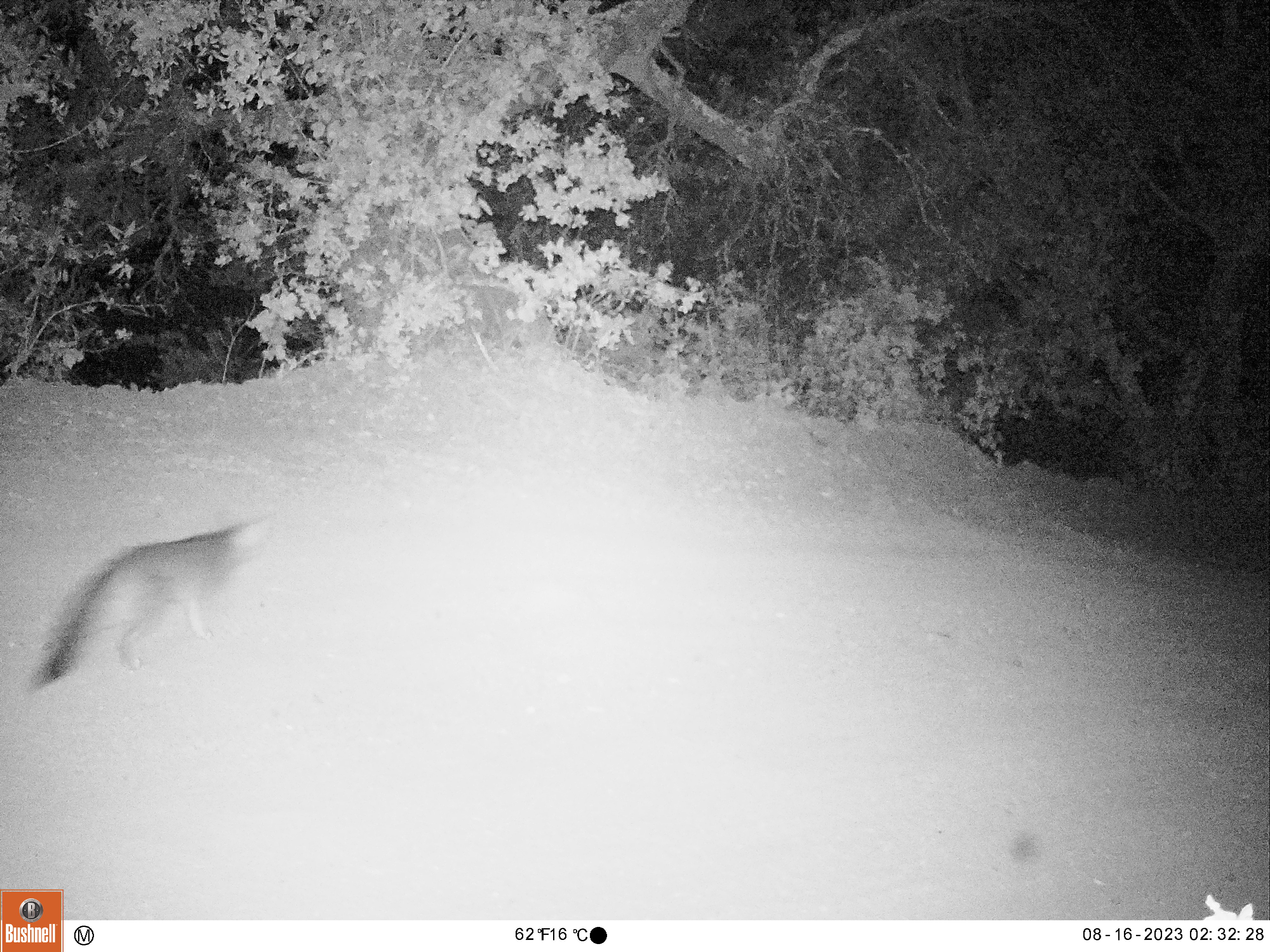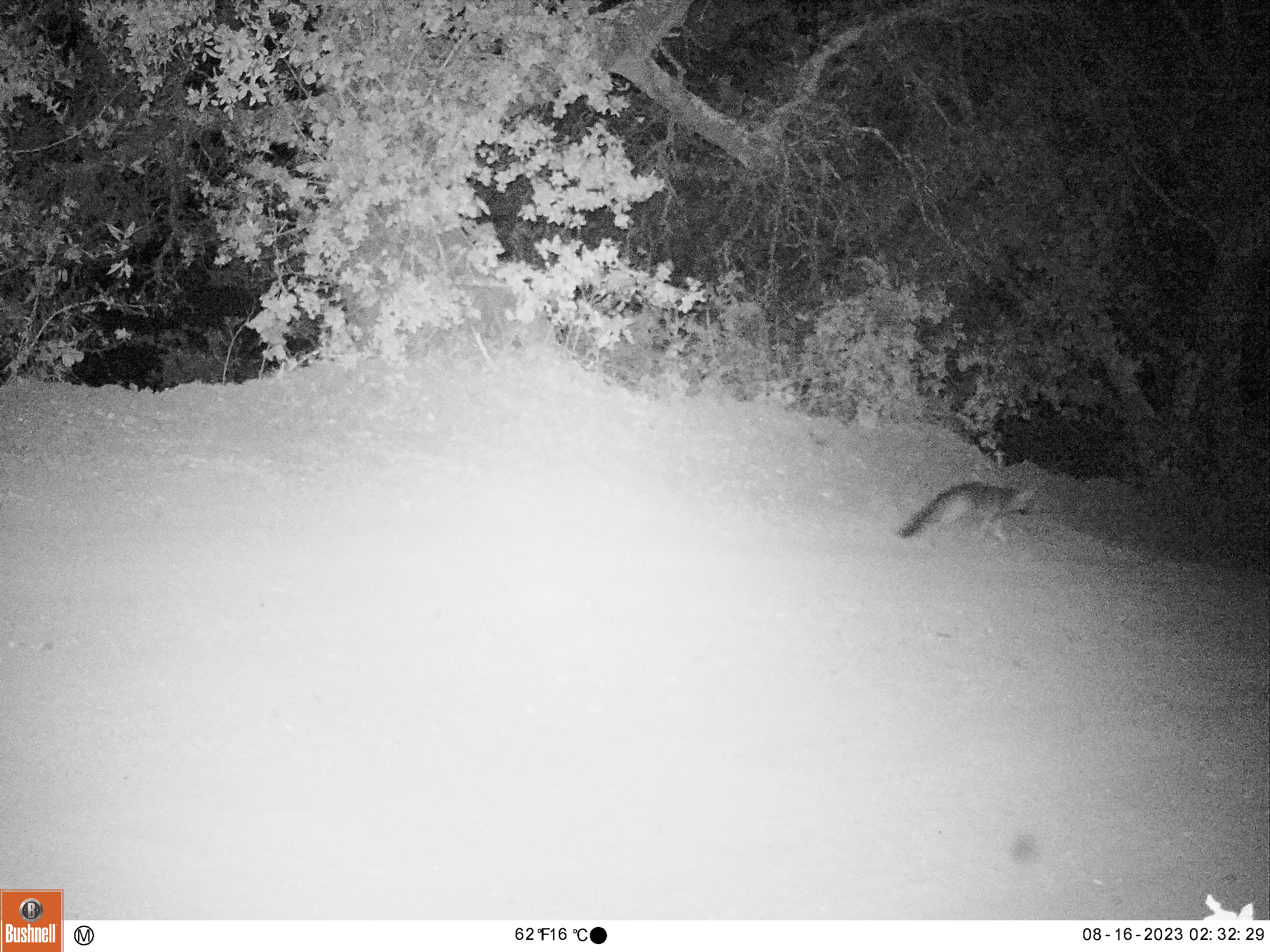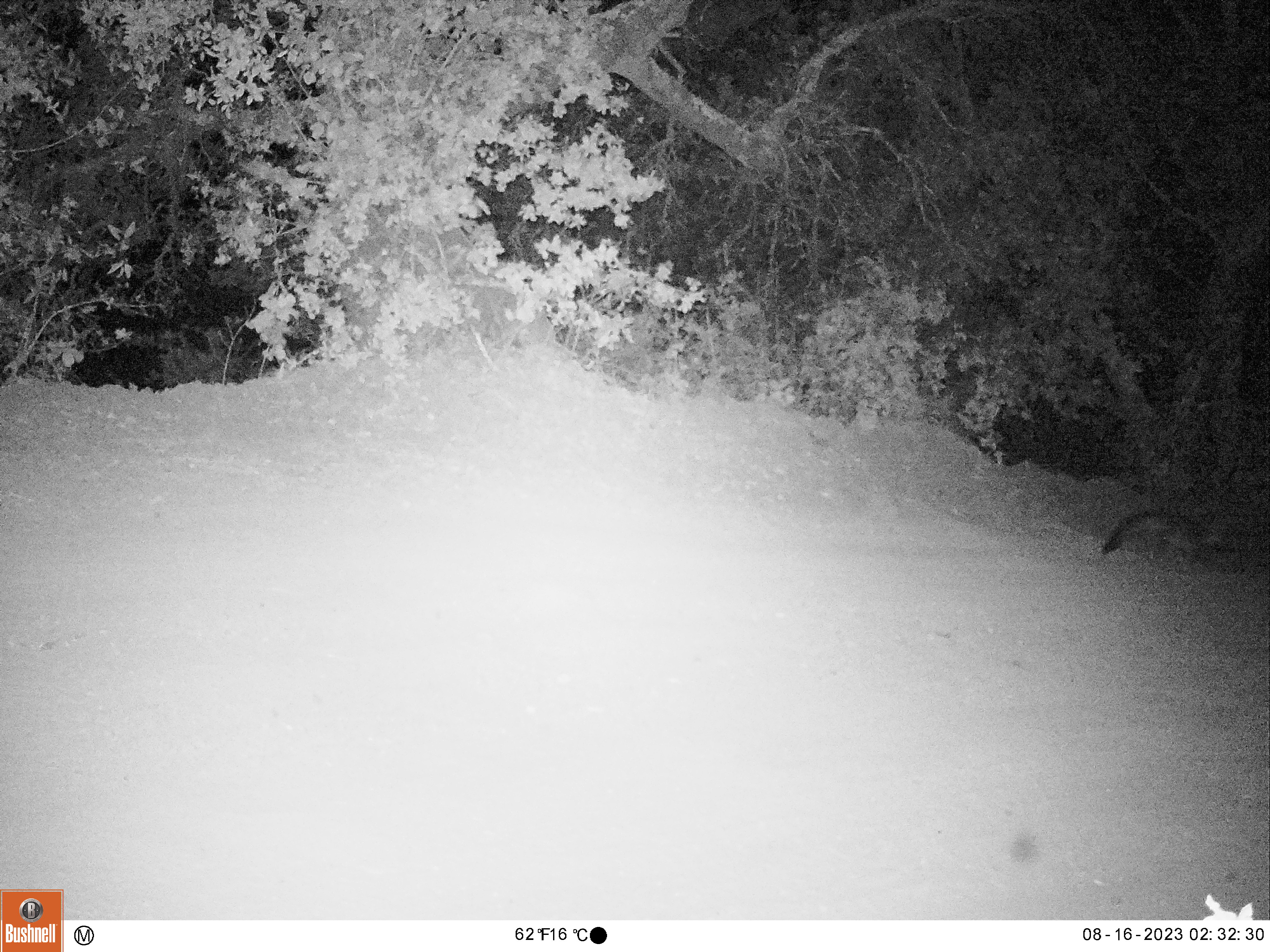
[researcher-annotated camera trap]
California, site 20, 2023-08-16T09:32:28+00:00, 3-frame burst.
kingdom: Animalia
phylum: Chordata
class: Mammalia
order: Carnivora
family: Canidae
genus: Urocyon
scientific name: Urocyon cinereoargenteus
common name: gray fox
Gray fox (Urocyon cinereoargenteus).